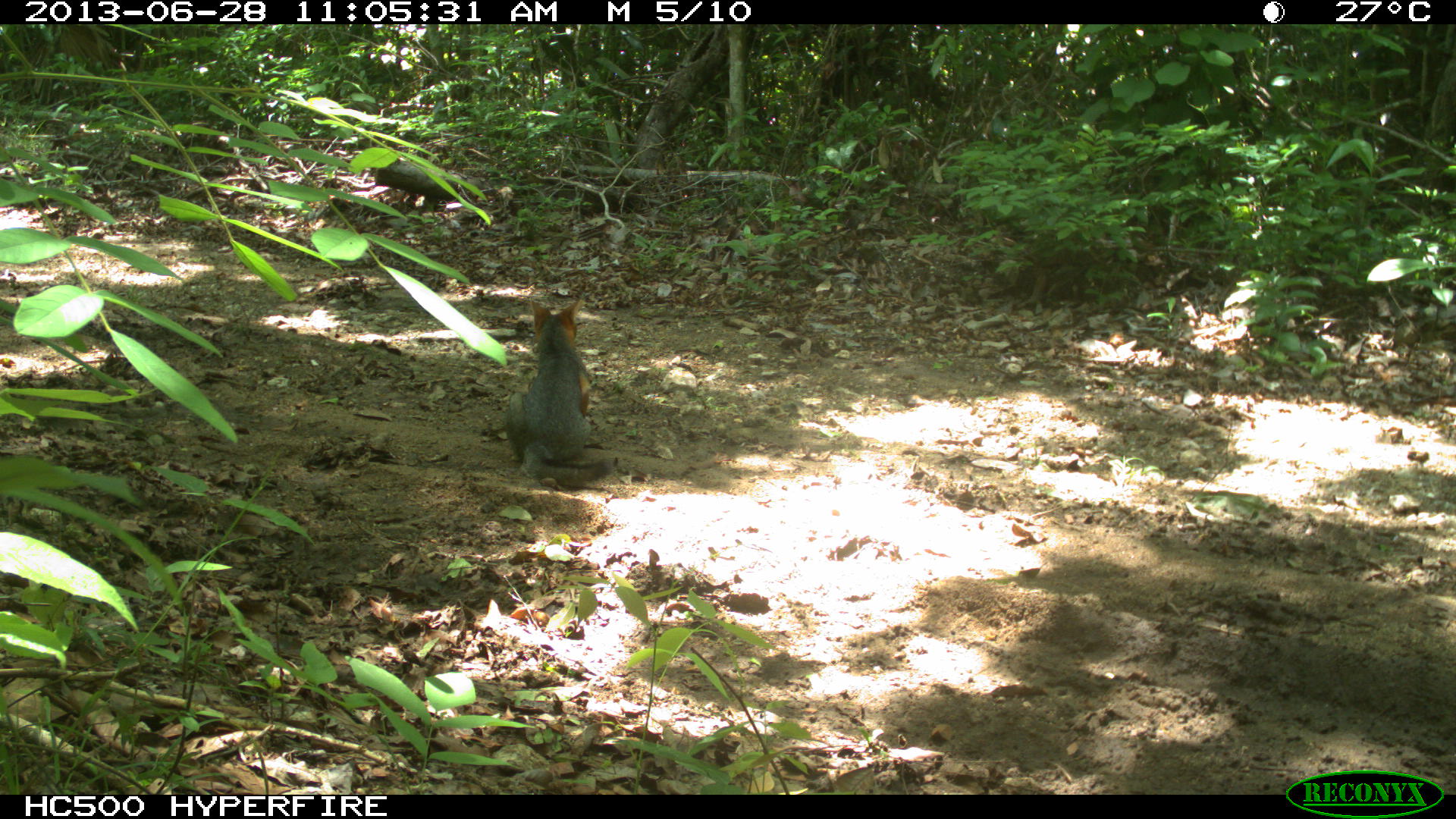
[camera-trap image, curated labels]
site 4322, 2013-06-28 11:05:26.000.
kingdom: Animalia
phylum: Chordata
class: Mammalia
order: Carnivora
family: Canidae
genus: Urocyon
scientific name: Urocyon cinereoargenteus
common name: gray fox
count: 1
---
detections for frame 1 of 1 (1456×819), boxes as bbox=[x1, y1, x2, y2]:
urocyon cinereoargenteus: bbox=[501, 293, 619, 483]